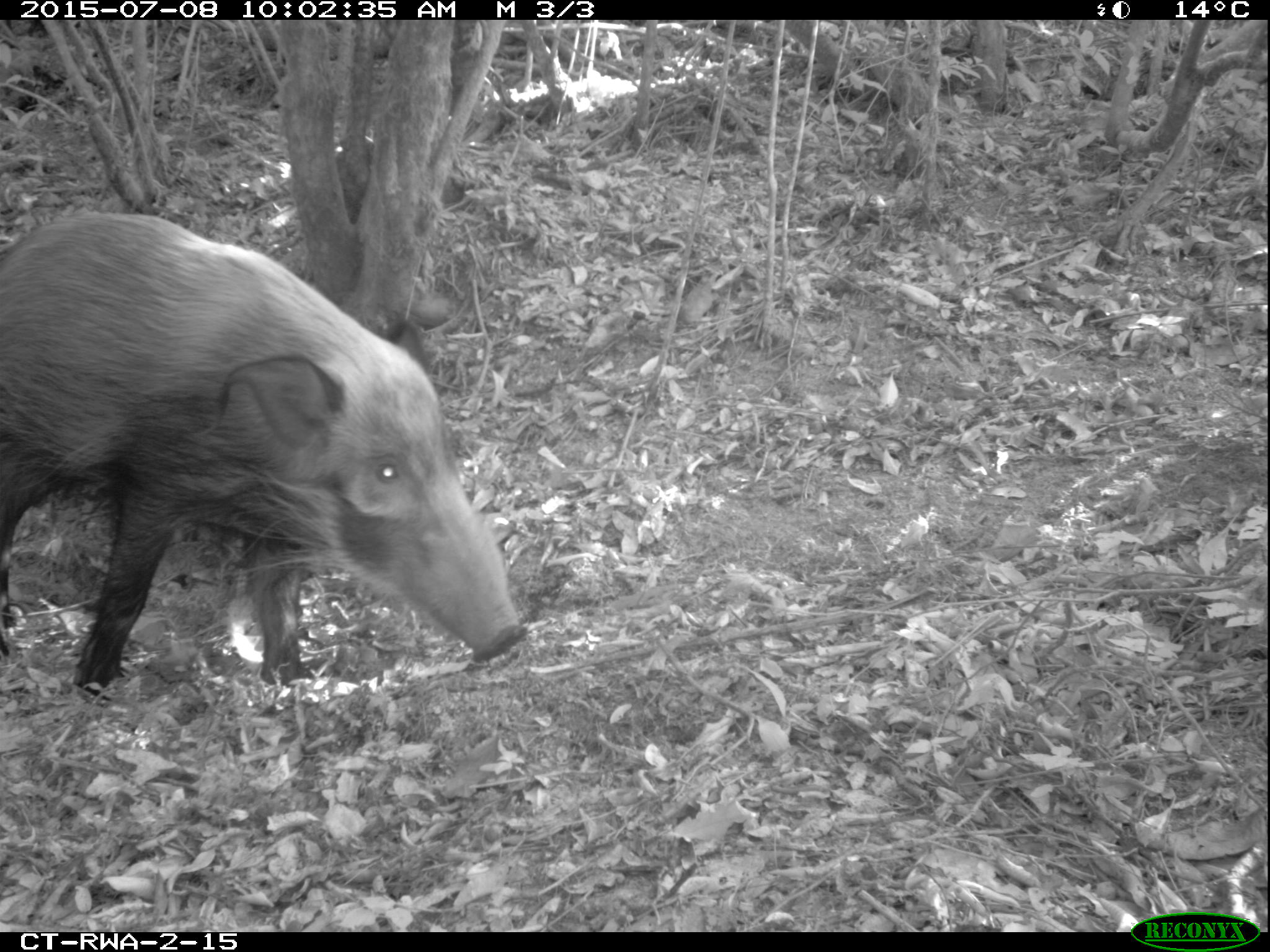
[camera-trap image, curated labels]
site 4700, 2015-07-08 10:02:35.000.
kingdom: Animalia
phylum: Chordata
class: Mammalia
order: Artiodactyla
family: Suidae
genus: Potamochoerus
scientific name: Potamochoerus larvatus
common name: bushpig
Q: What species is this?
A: Potamochoerus larvatus (bushpig).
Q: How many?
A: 1.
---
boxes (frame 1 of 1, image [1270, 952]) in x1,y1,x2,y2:
potamochoerus larvatus: 0,210,521,688